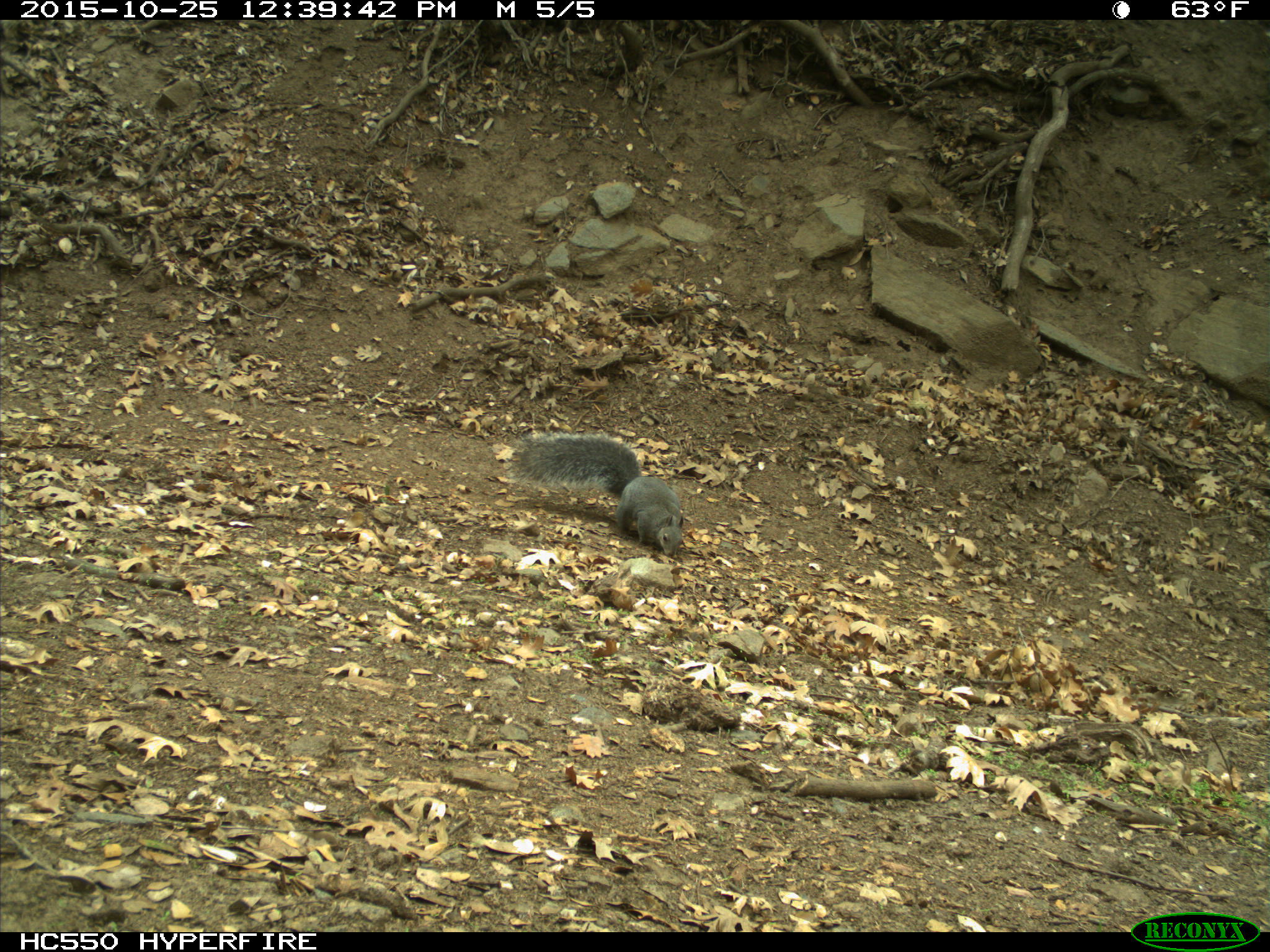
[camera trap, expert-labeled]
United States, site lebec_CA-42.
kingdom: Animalia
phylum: Chordata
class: Mammalia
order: Rodentia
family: Sciuridae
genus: Sciurus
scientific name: Sciurus carolinensis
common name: eastern gray squirrel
Sciurus carolinensis (eastern gray squirrel).